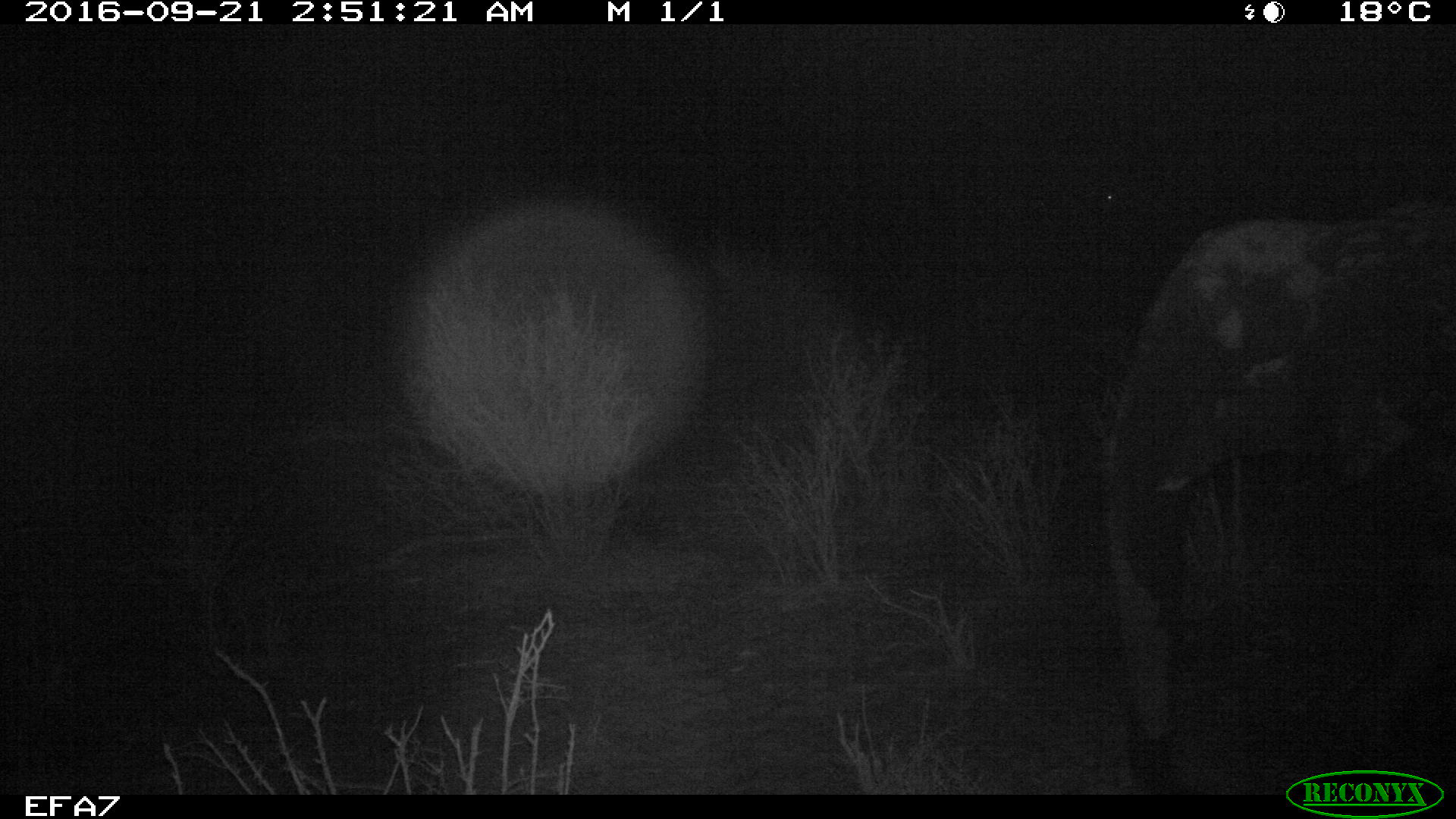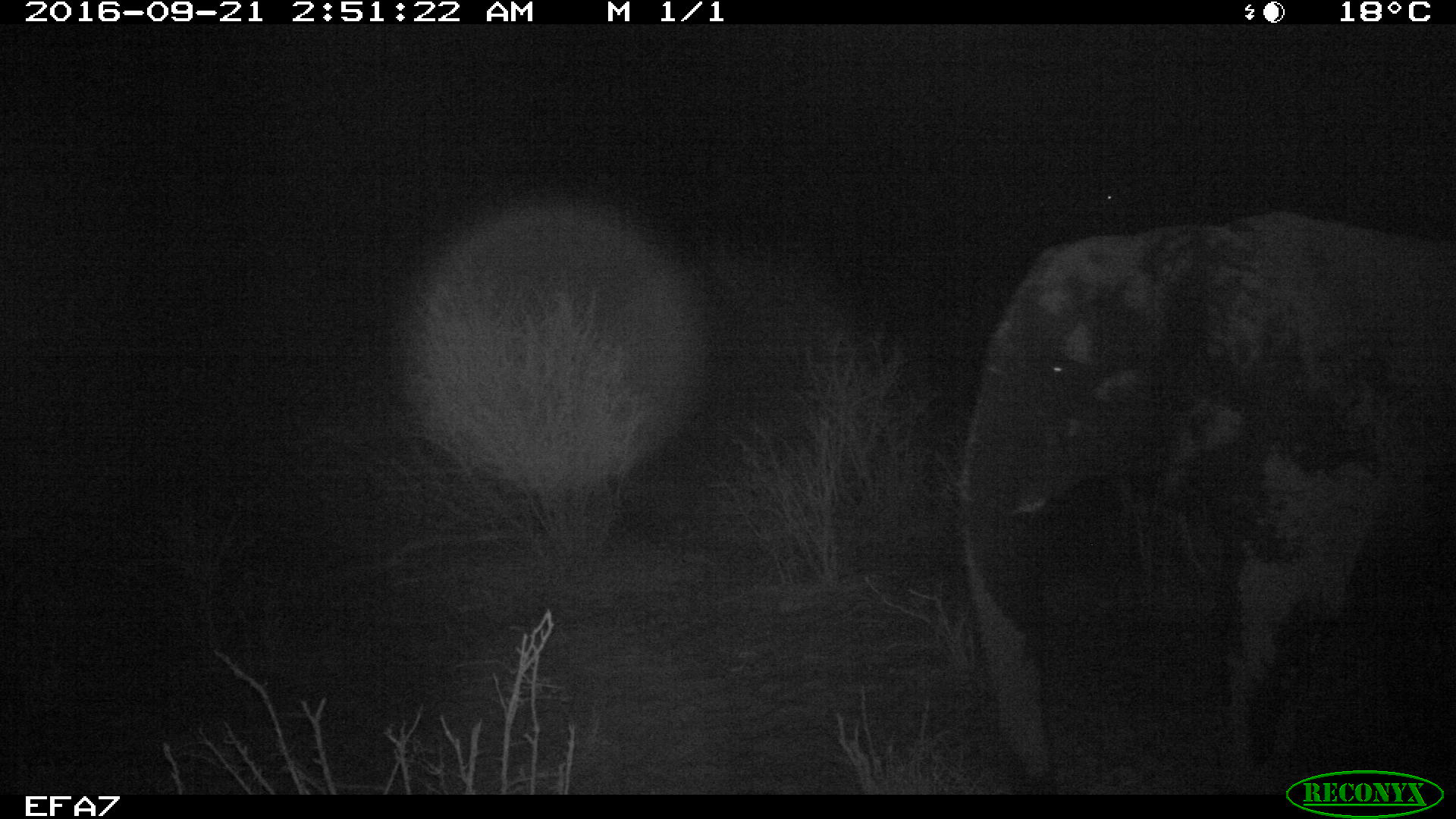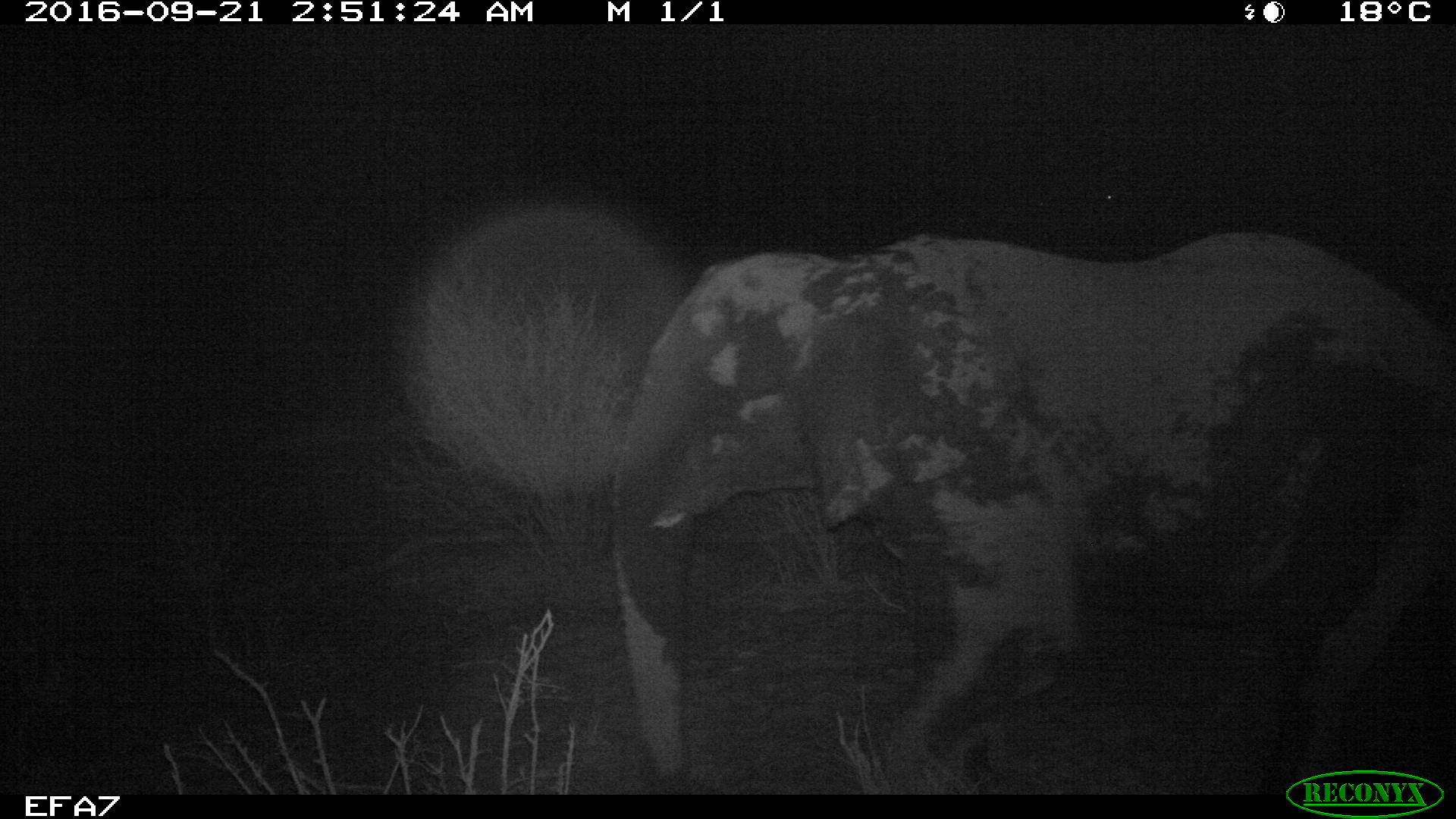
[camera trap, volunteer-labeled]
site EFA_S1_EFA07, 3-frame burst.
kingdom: Animalia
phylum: Chordata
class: Mammalia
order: Proboscidea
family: Elephantidae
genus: Loxodonta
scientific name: Loxodonta africana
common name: african bush elephant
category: elephant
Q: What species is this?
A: Elephant (african bush elephant) (Loxodonta africana).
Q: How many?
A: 1.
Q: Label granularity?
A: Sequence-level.